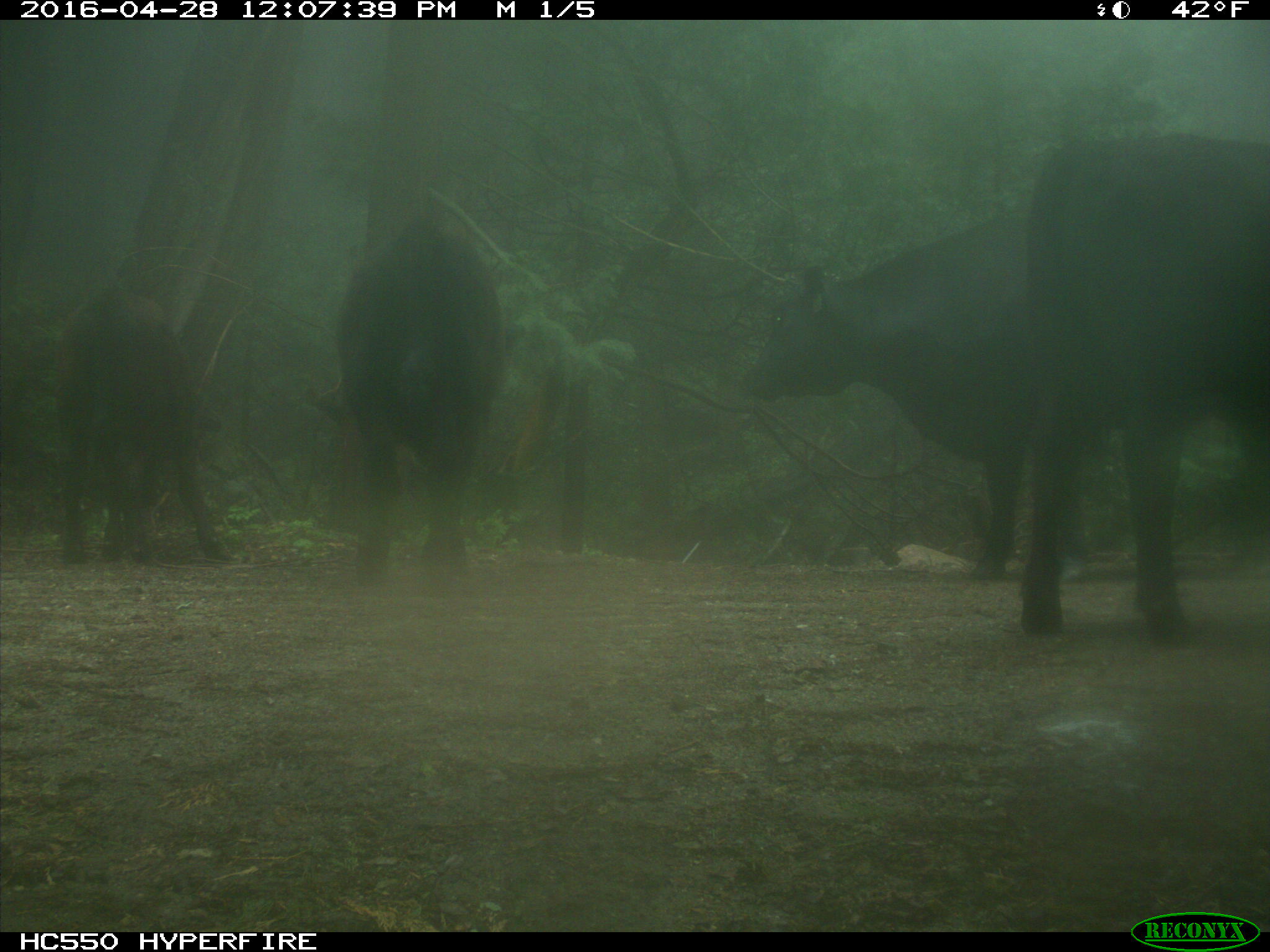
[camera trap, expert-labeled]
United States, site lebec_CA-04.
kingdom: Animalia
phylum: Chordata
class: Mammalia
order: Artiodactyla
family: Bovidae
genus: Bos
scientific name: Bos taurus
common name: domestic cow